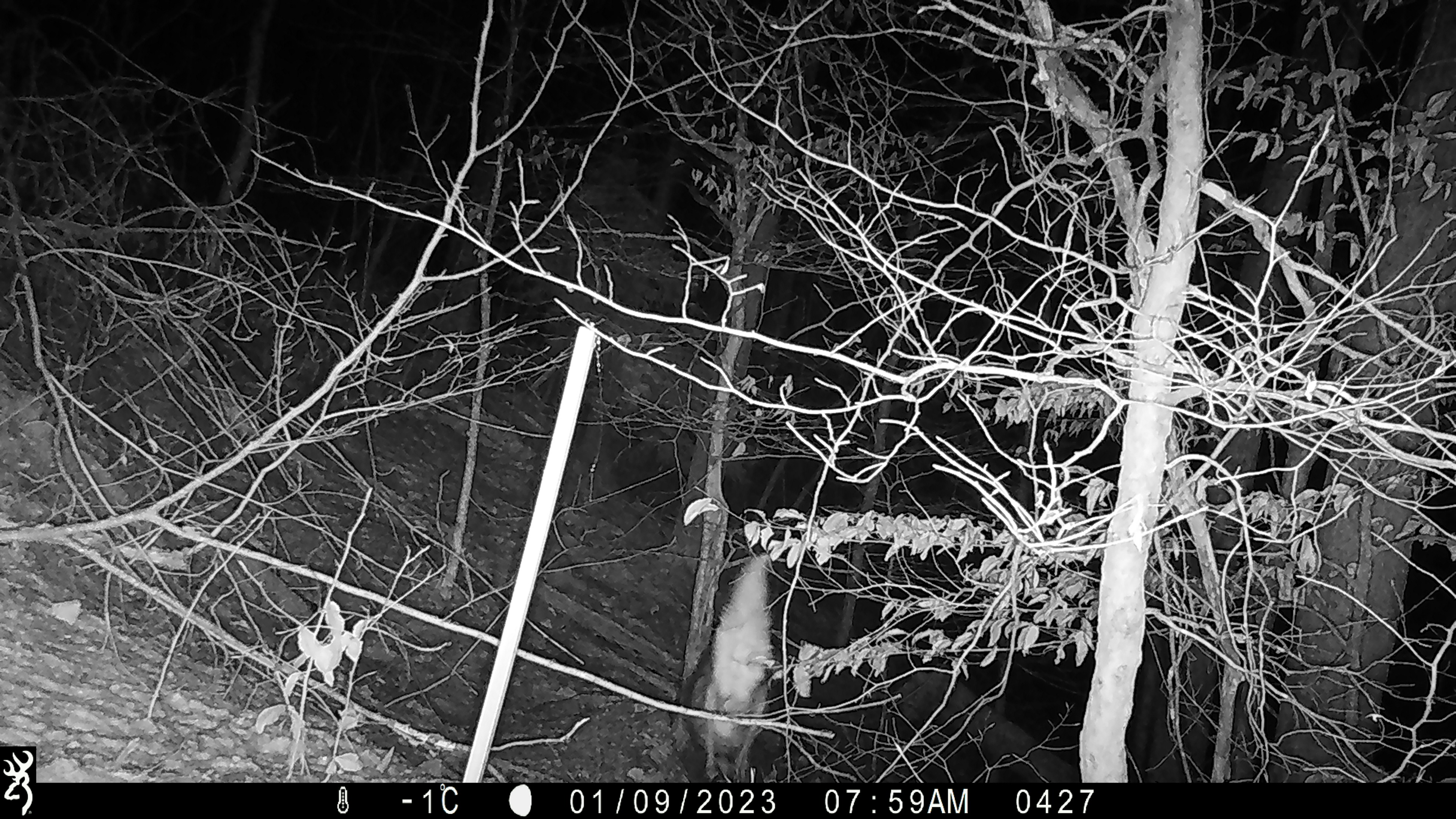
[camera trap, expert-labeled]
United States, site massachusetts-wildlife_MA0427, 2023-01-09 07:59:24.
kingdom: Animalia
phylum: Chordata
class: Mammalia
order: Artiodactyla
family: Cervidae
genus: Odocoileus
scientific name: Odocoileus virginianus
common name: white-tailed deer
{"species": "white-tailed deer (Odocoileus virginianus)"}